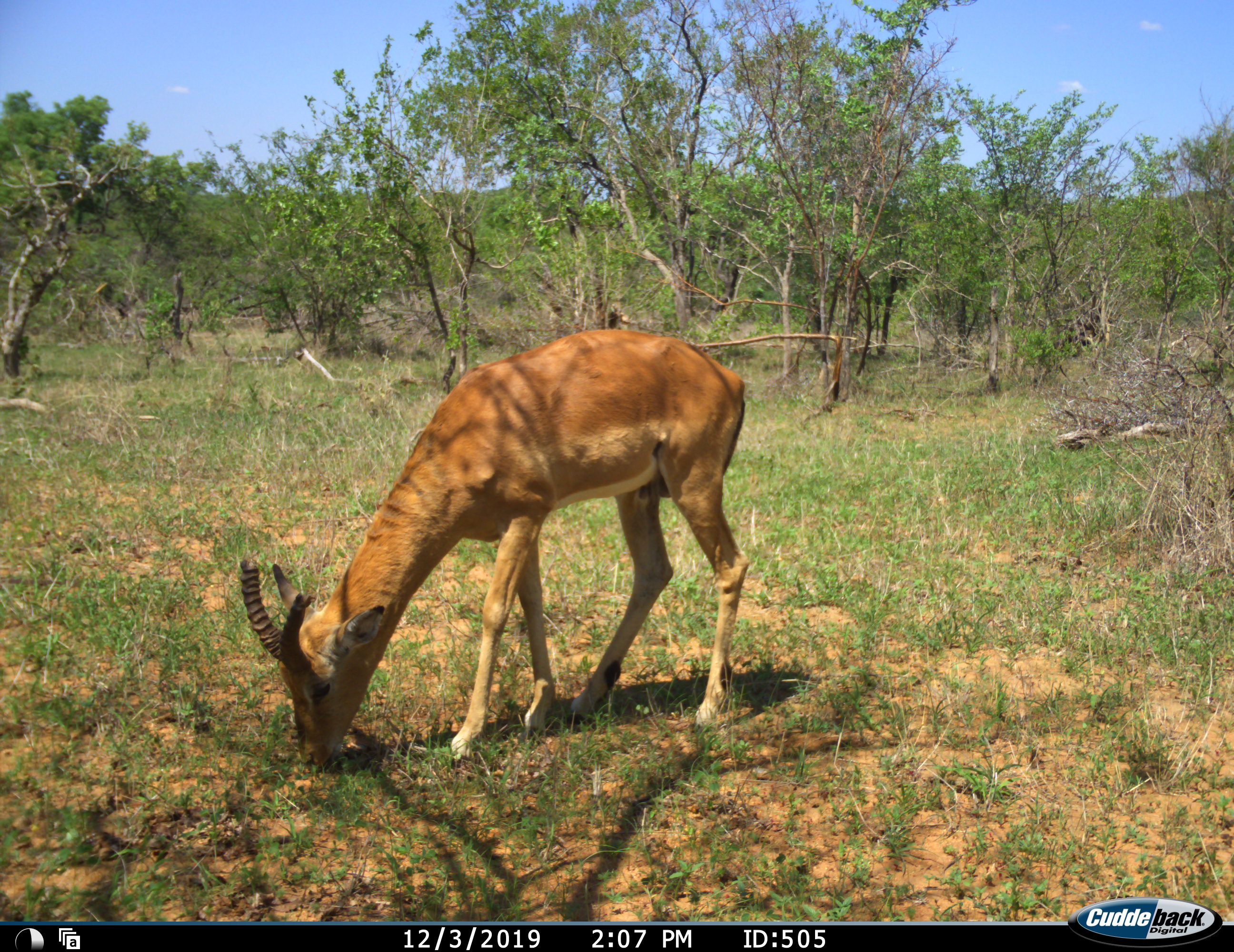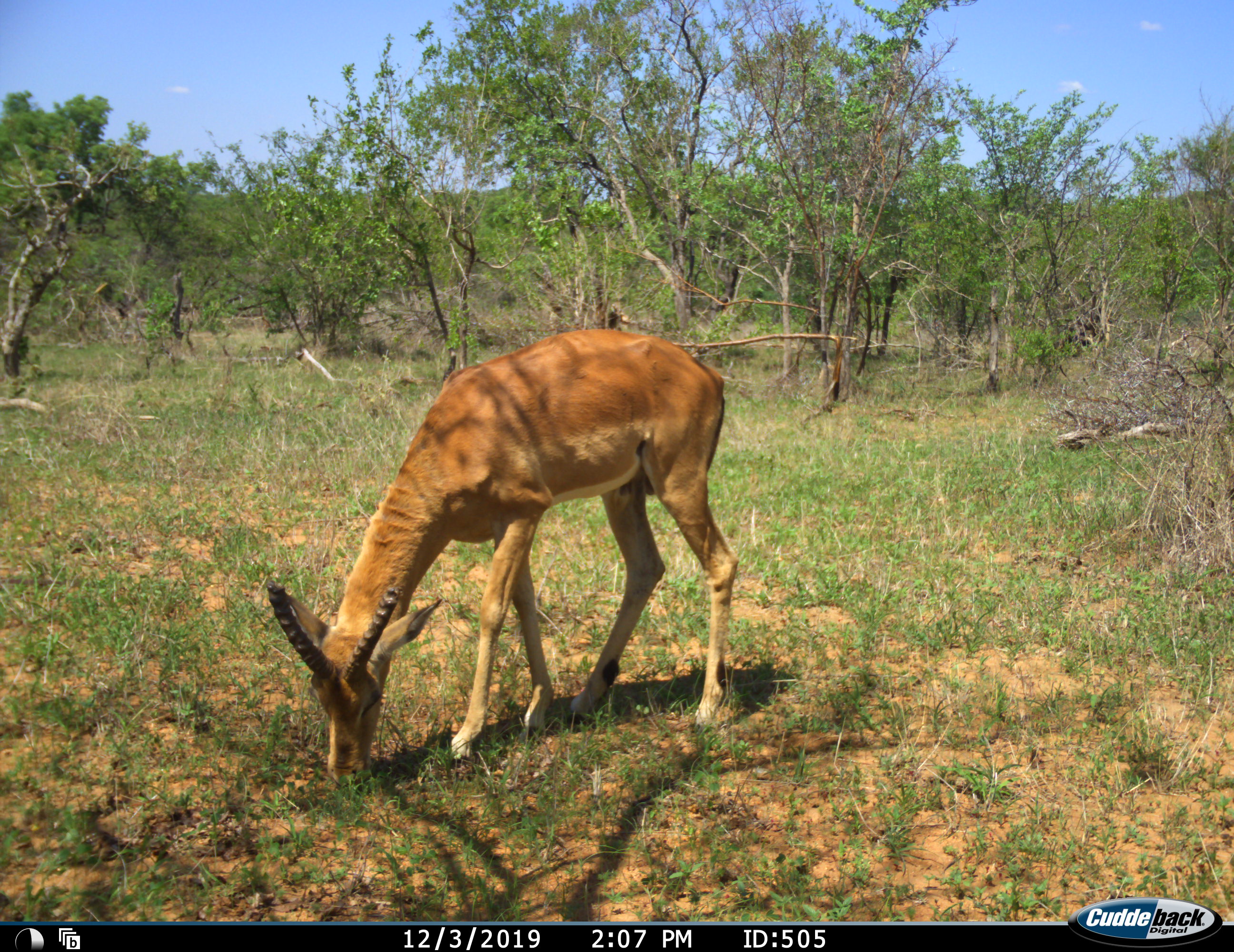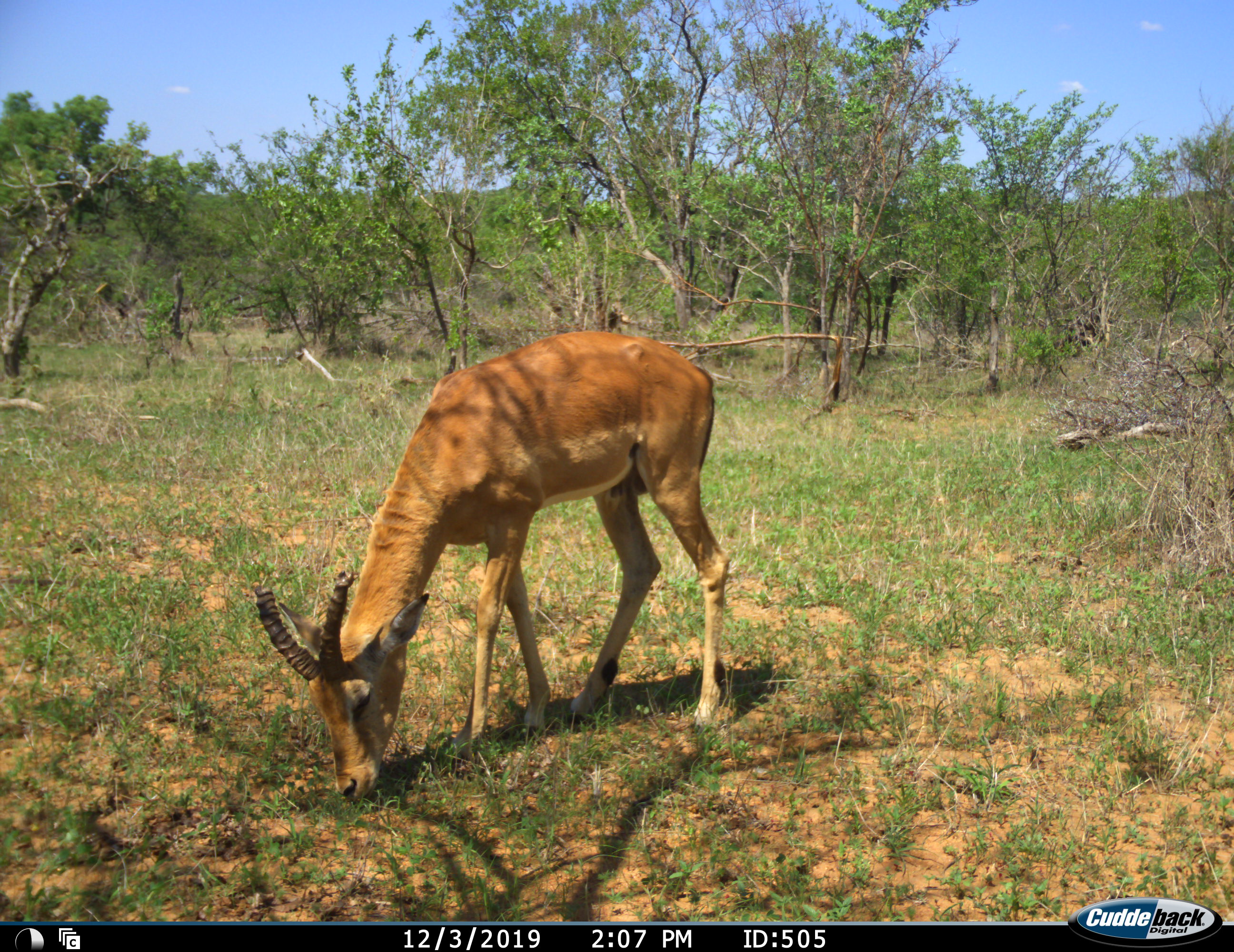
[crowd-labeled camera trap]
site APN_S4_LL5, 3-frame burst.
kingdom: Animalia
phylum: Chordata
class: Mammalia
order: Artiodactyla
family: Bovidae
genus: Aepyceros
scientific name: Aepyceros melampus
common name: impala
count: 1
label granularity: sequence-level